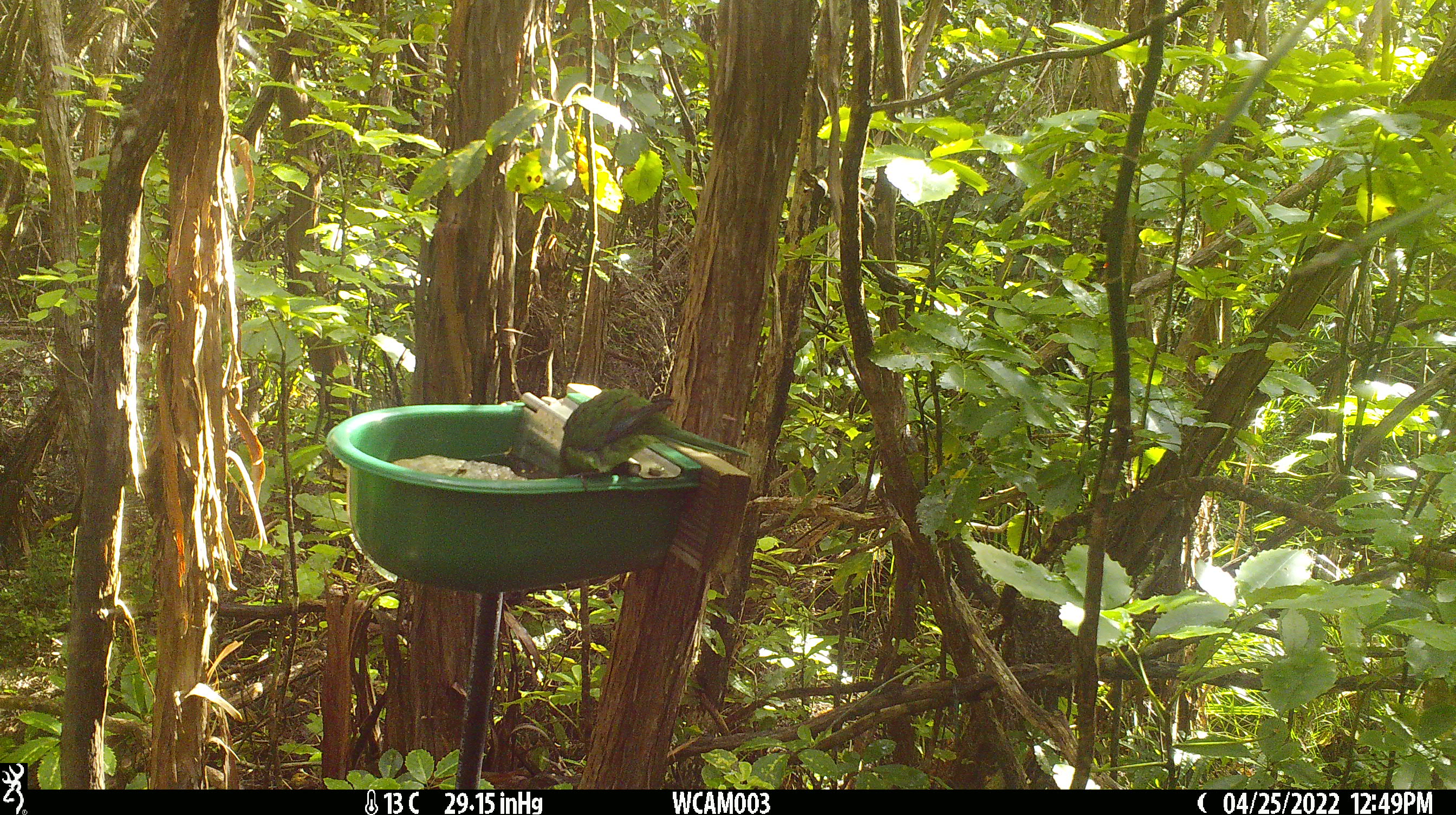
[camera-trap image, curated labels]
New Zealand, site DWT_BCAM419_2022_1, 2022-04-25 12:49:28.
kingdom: Animalia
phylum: Chordata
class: Aves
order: Psittaciformes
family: Psittaculidae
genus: Cyanoramphus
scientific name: Cyanoramphus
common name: parakeet